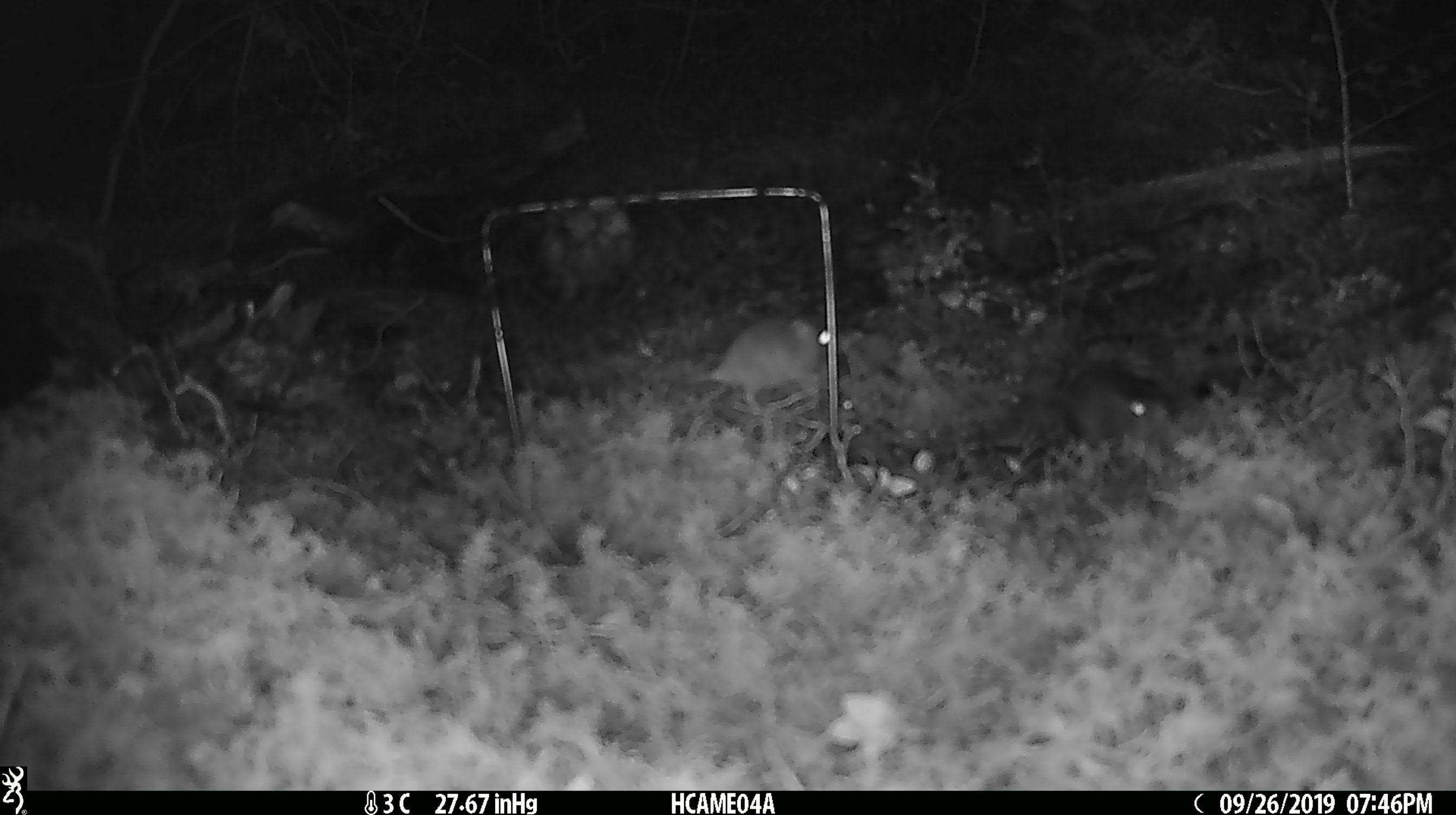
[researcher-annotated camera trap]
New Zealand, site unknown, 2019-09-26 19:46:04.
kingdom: Animalia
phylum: Chordata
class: Mammalia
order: Rodentia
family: Muridae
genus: Mus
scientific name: Mus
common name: mouse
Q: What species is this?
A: Mouse (Mus).